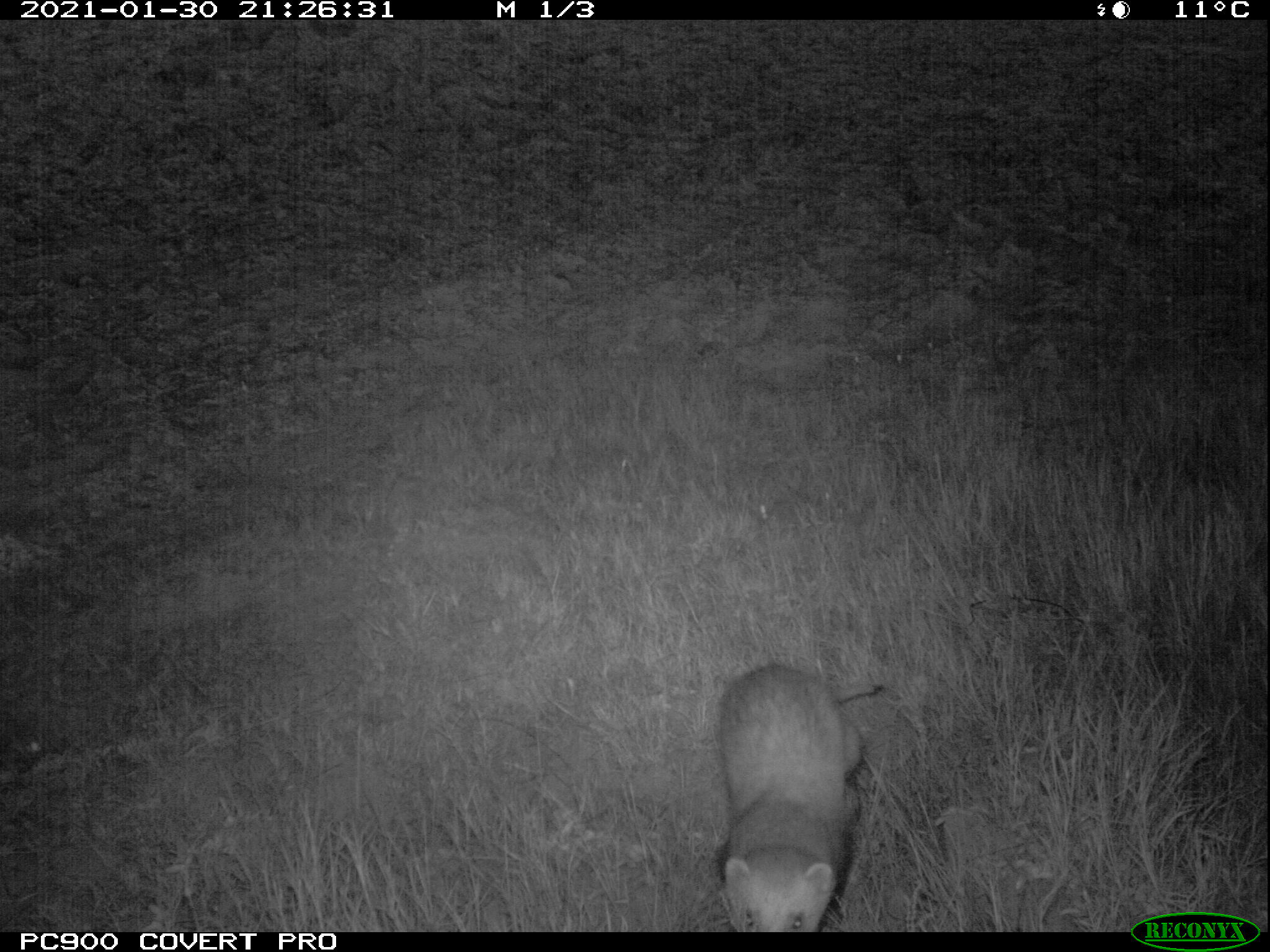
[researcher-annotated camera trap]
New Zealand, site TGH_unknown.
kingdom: Animalia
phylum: Chordata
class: Mammalia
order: Carnivora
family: Mustelidae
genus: Mustela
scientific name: Mustela furo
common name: ferret